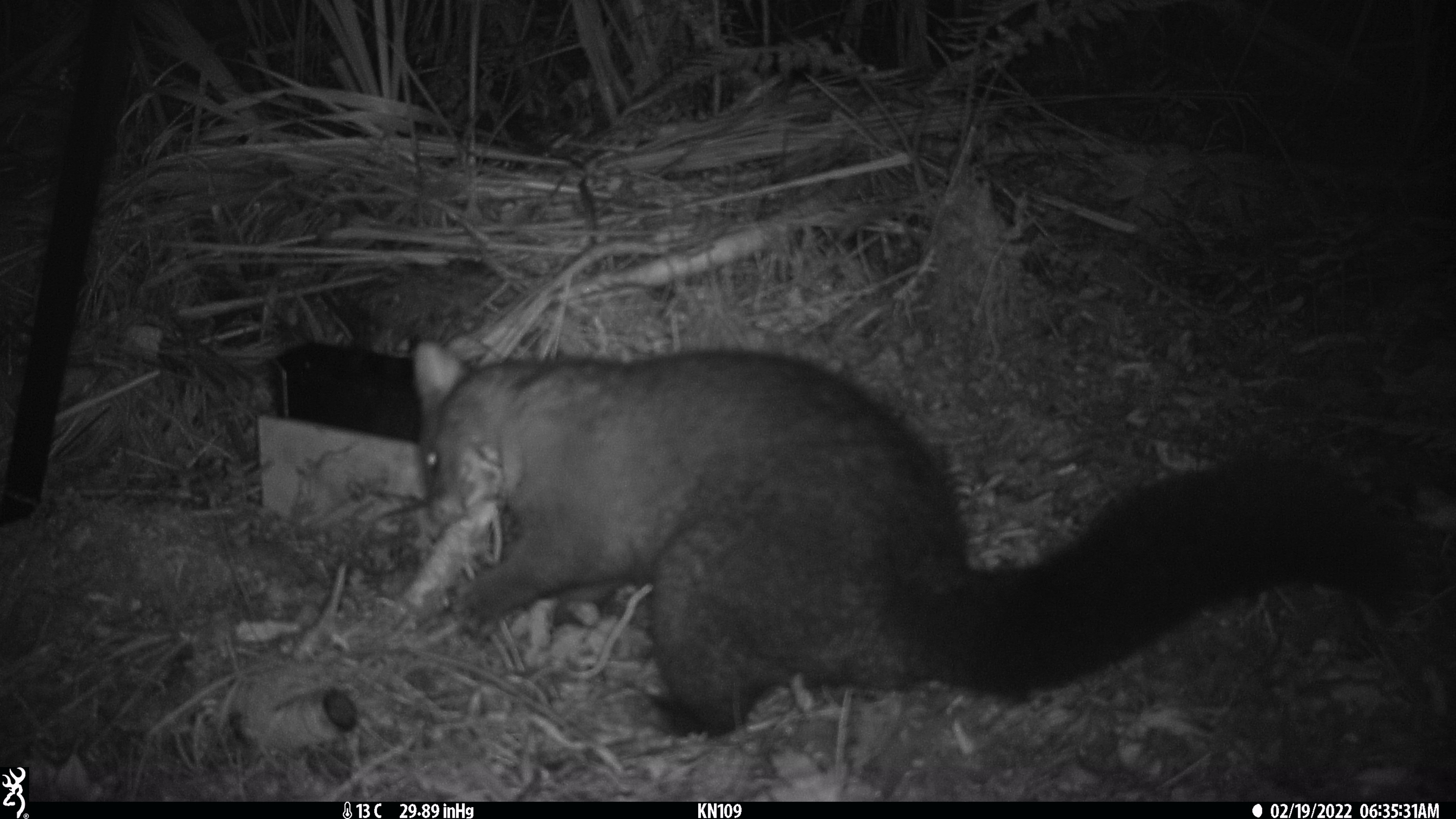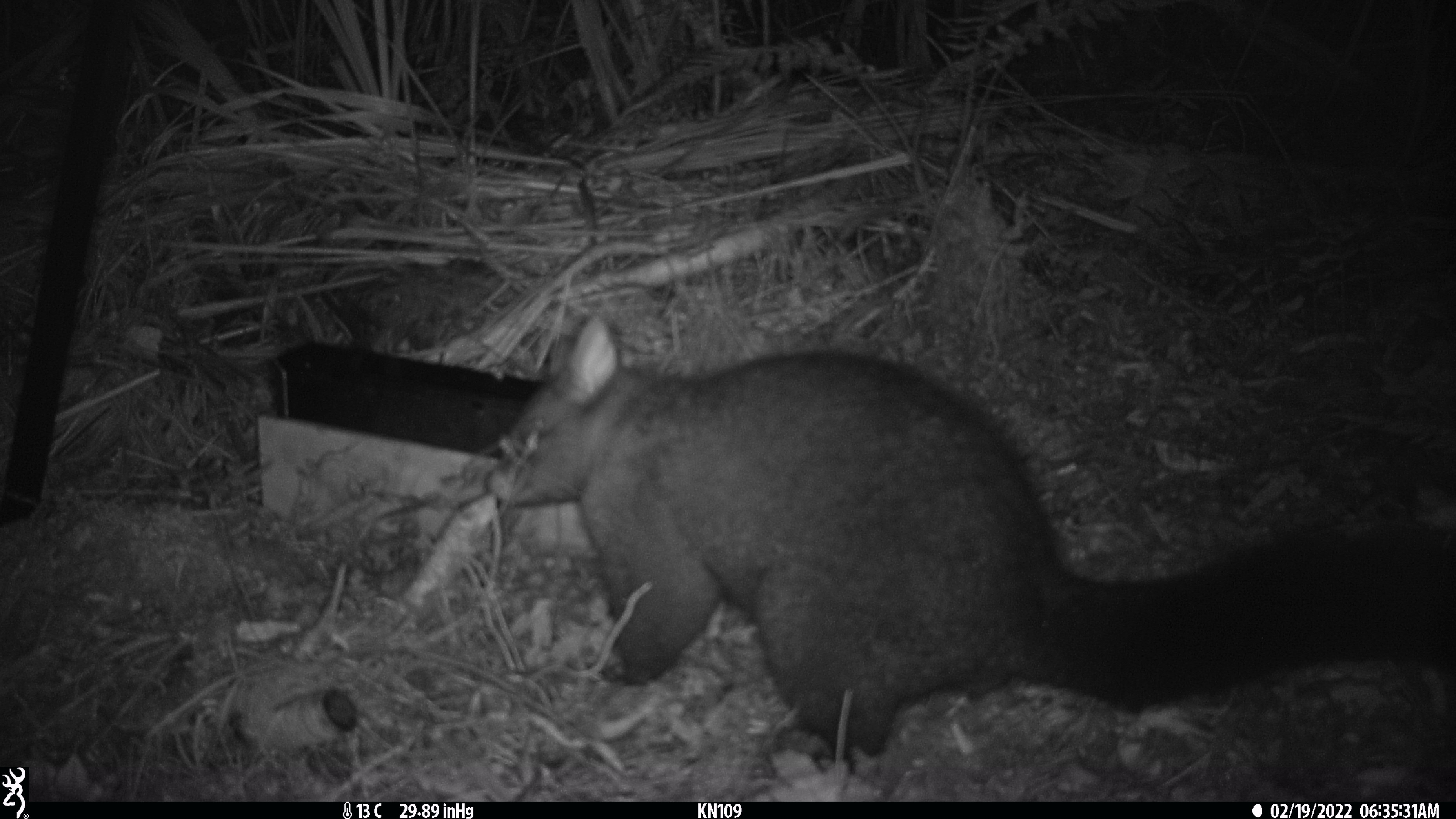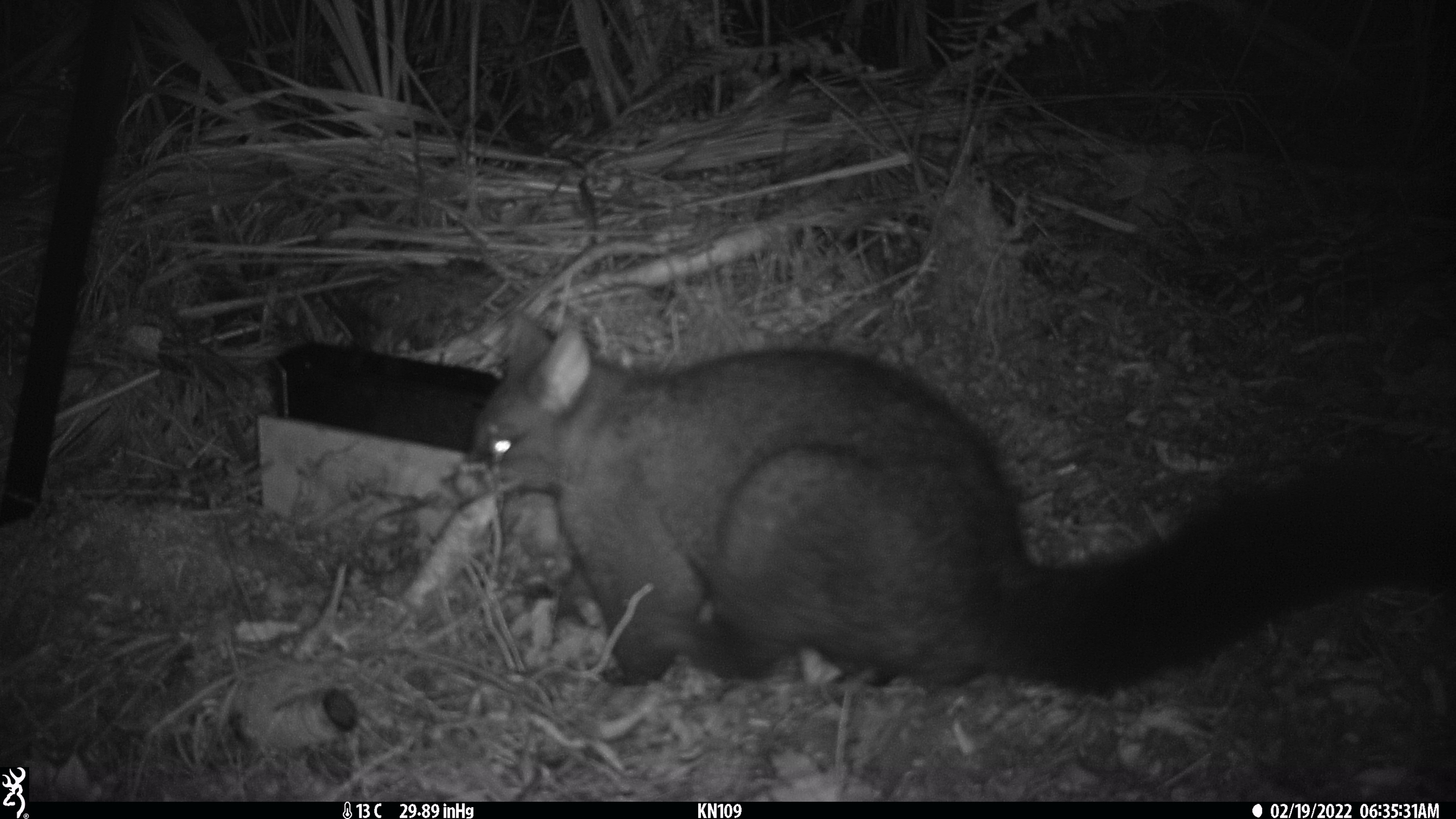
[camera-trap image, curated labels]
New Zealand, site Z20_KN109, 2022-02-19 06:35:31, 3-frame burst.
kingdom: Animalia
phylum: Chordata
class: Mammalia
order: Diprotodontia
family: Phalangeridae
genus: Trichosurus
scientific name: Trichosurus vulpecula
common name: common brushtail possum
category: possum